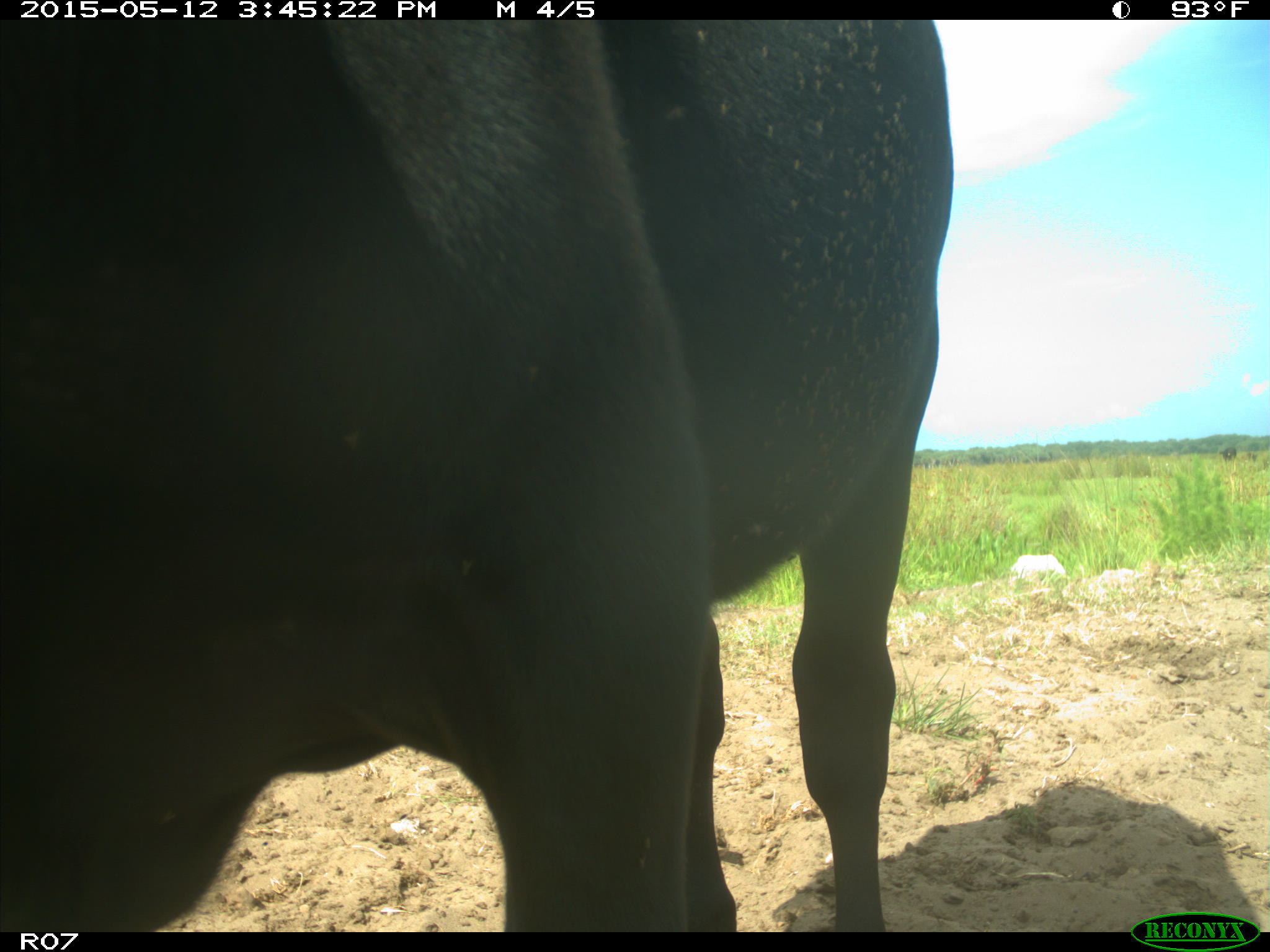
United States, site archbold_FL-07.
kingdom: Animalia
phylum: Chordata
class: Mammalia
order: Artiodactyla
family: Bovidae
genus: Bos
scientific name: Bos taurus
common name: domestic cow